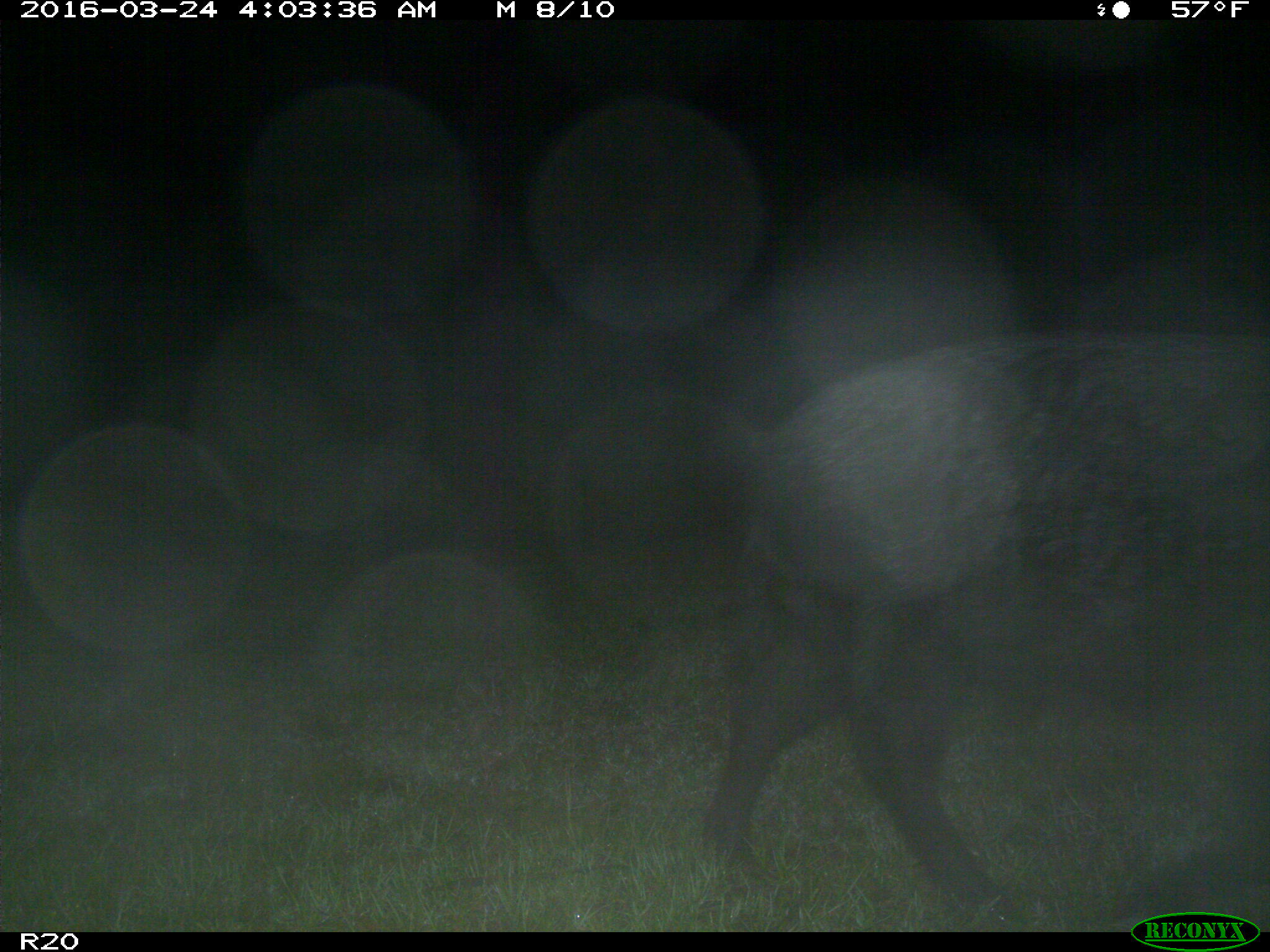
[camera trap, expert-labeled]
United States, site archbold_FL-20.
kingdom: Animalia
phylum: Chordata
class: Mammalia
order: Artiodactyla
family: Suidae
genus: Sus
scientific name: Sus scrofa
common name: wild boar